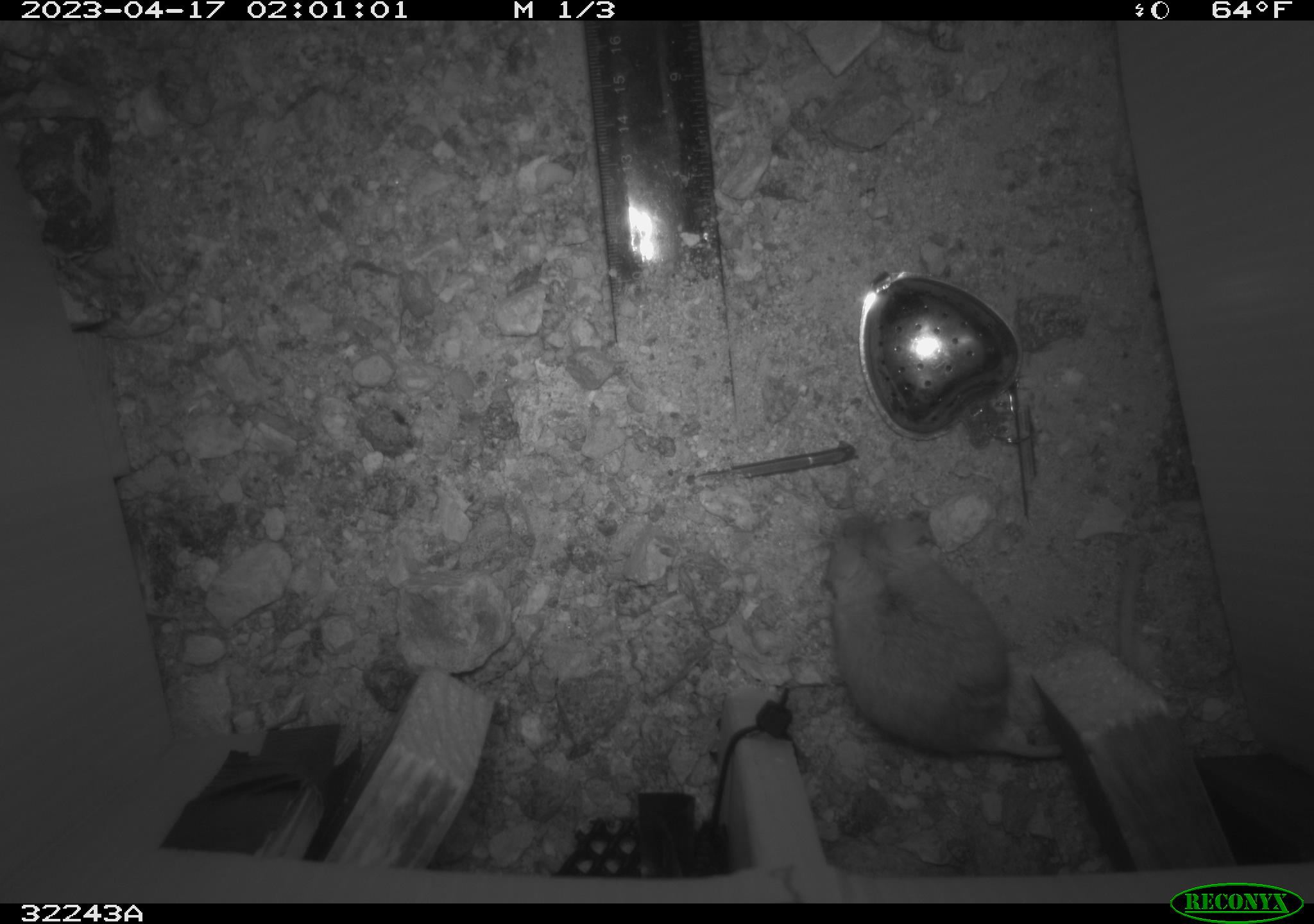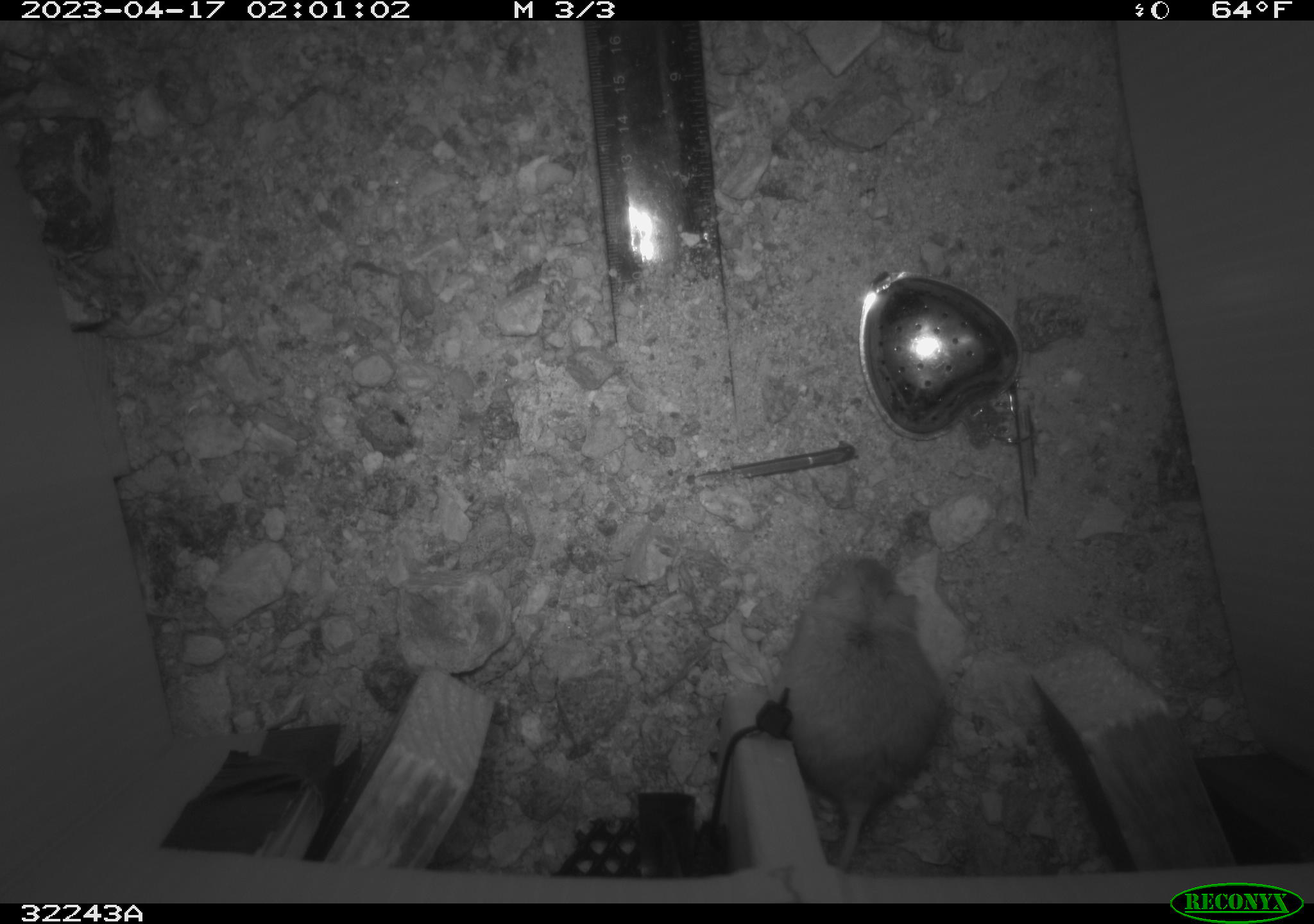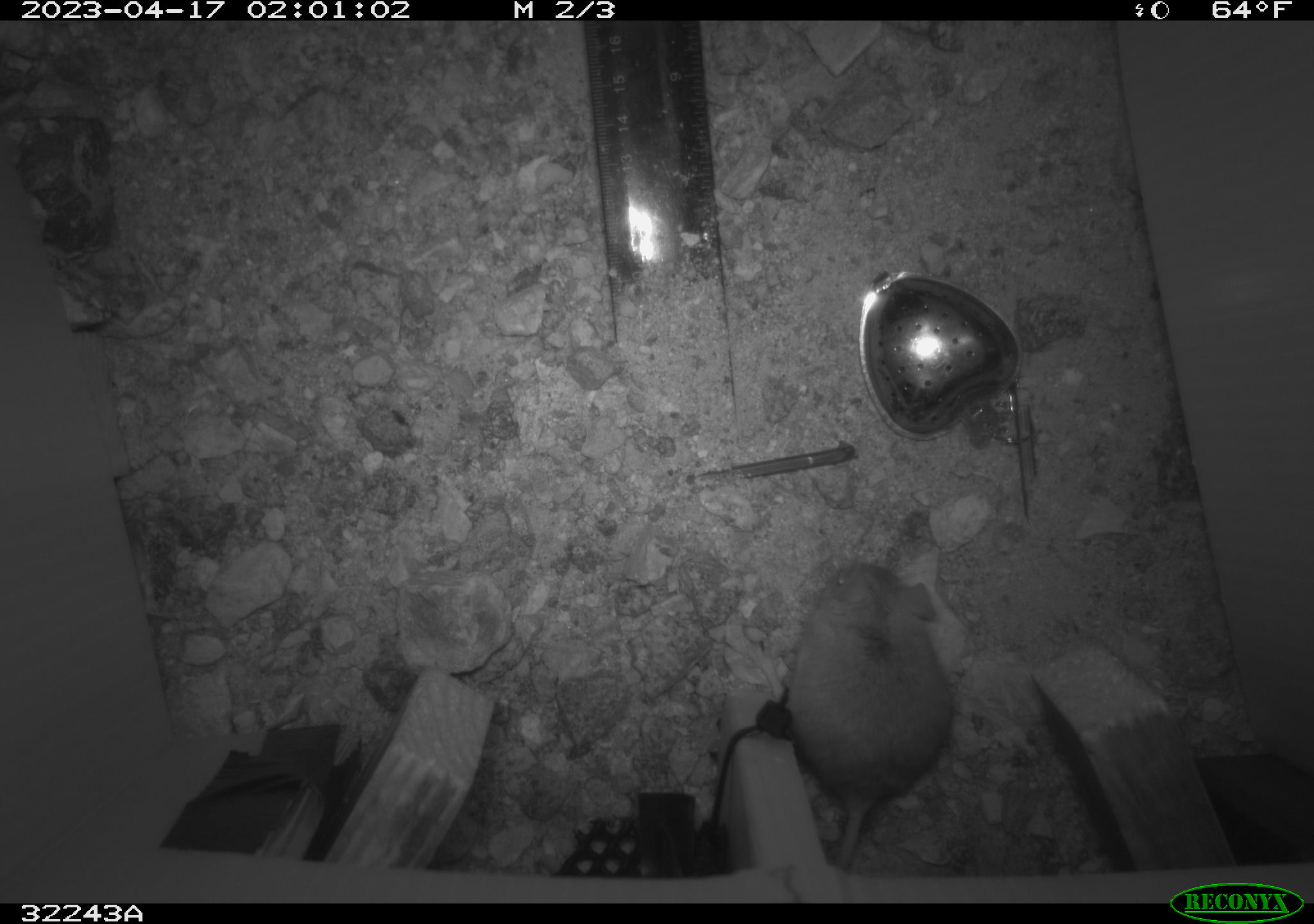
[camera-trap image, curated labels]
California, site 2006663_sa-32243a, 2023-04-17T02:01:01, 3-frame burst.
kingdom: Animalia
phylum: Chordata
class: Mammalia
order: Rodentia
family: Cricetidae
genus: Peromyscus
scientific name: Peromyscus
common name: deer mice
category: peromyscus species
Peromyscus species (deer mice) (Peromyscus).